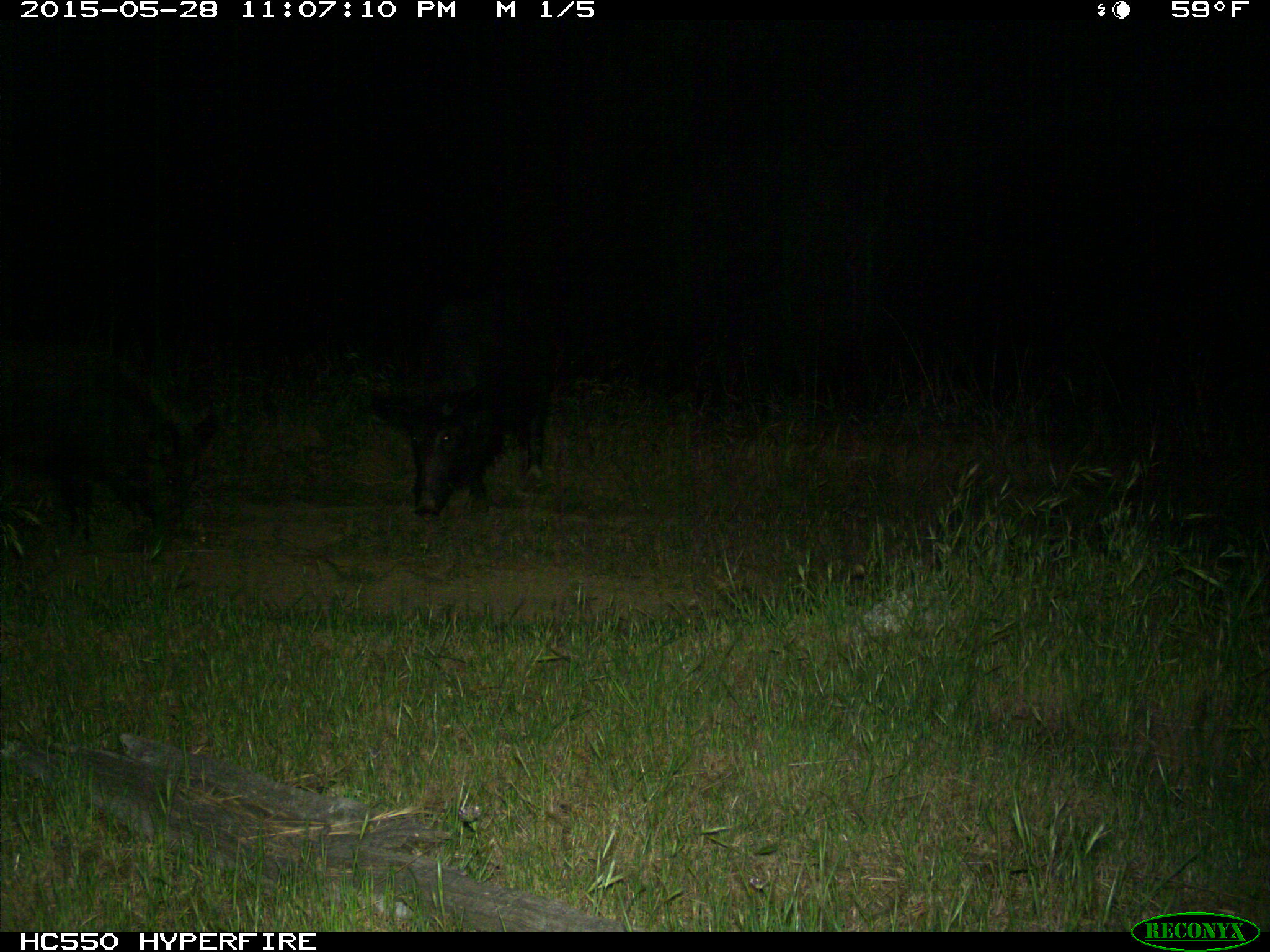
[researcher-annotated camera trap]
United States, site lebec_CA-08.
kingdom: Animalia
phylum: Chordata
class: Mammalia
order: Artiodactyla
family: Suidae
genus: Sus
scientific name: Sus scrofa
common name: wild boar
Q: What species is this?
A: Sus scrofa (wild boar).